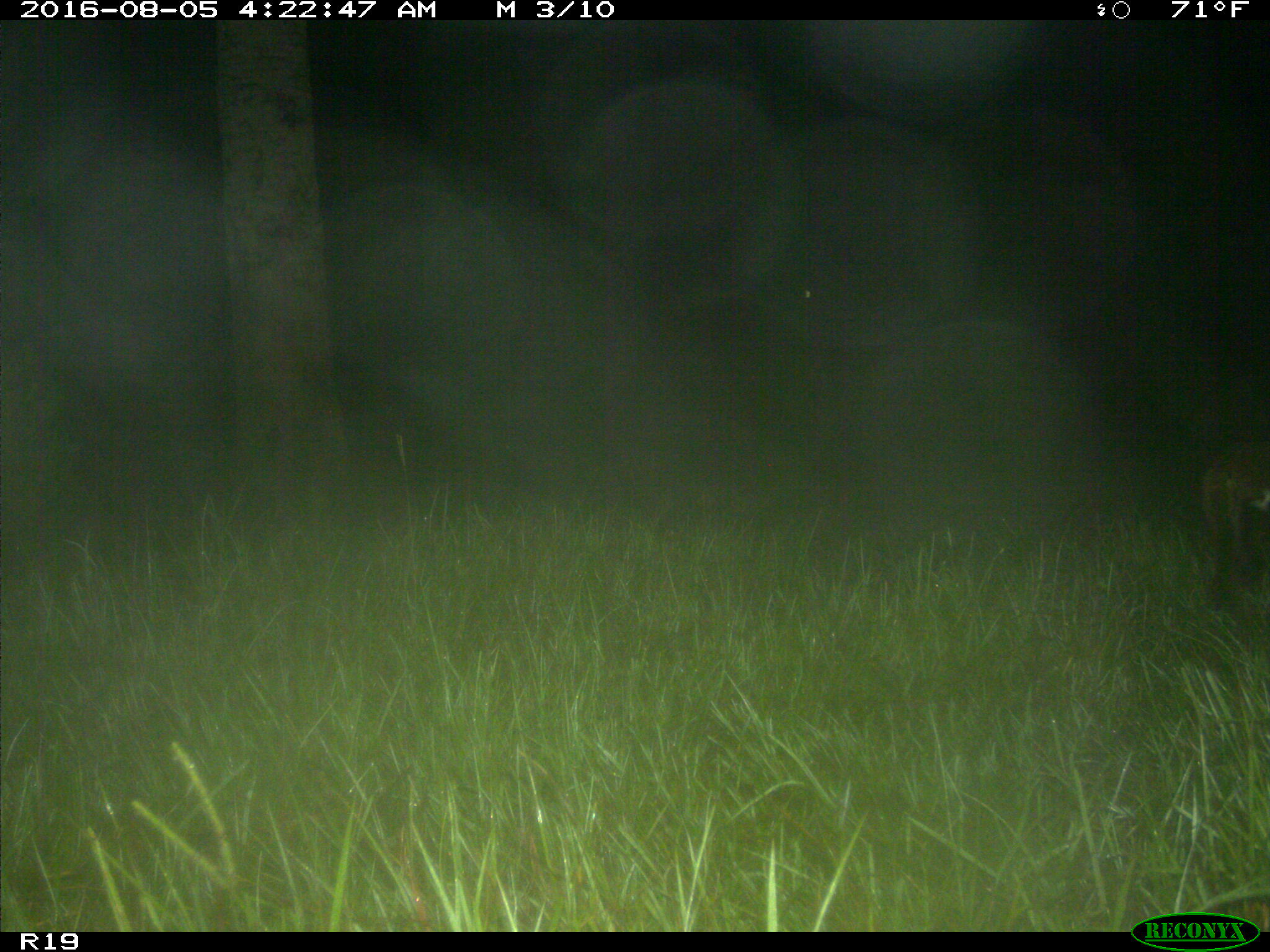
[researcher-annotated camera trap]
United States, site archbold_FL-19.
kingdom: Animalia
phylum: Chordata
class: Mammalia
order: Artiodactyla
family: Bovidae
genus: Bos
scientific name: Bos taurus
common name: domestic cow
Bos taurus (domestic cow).